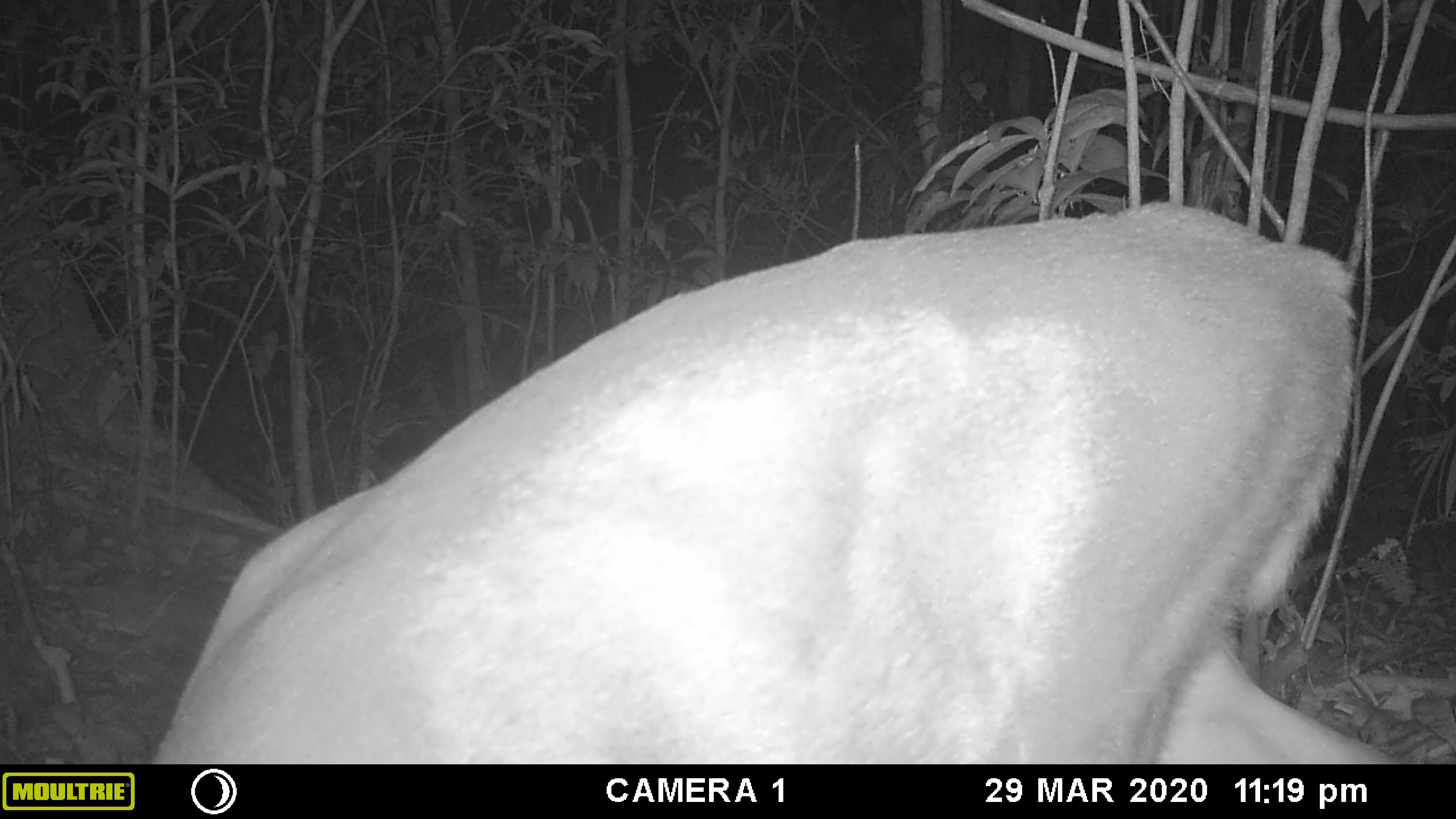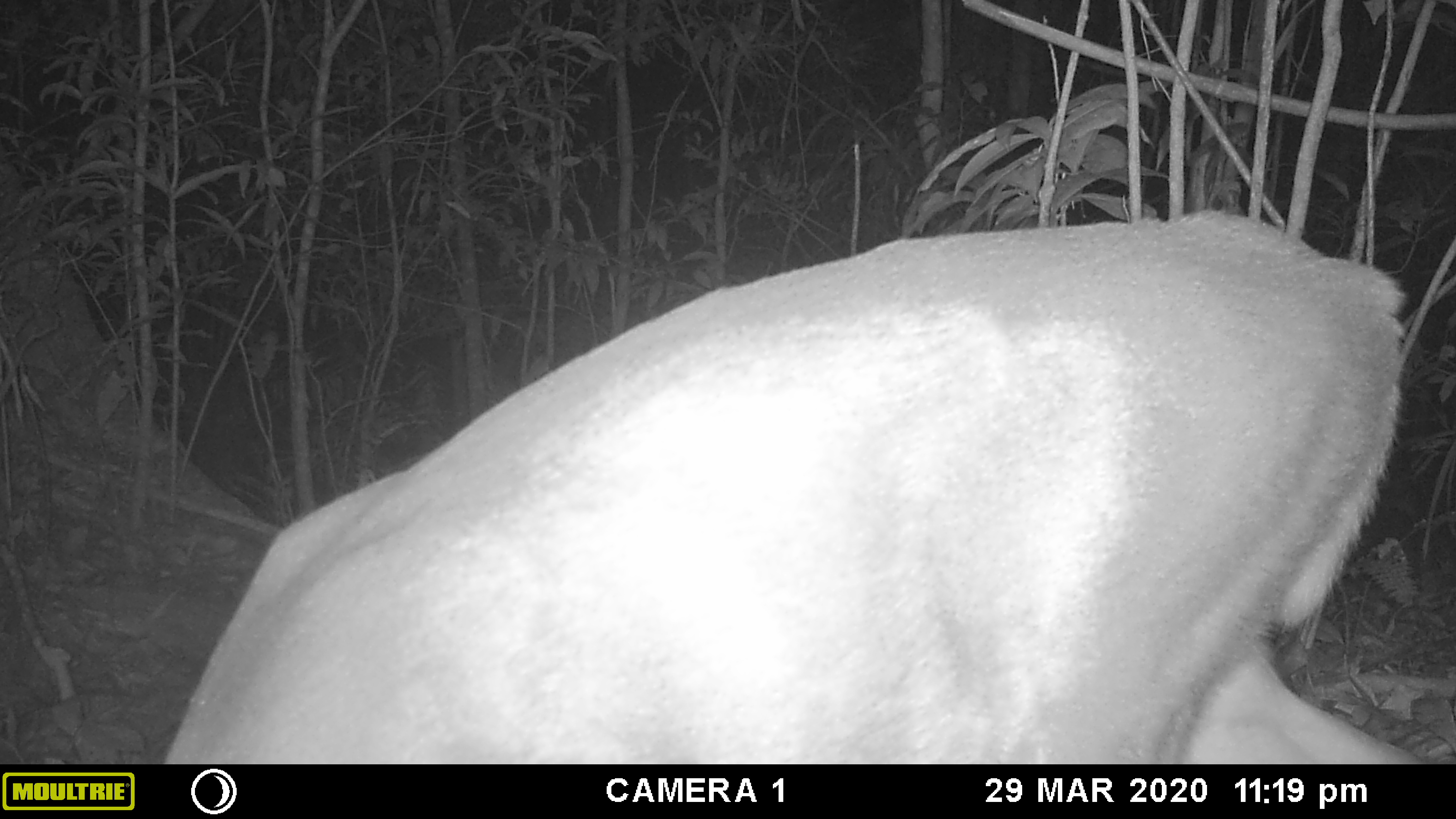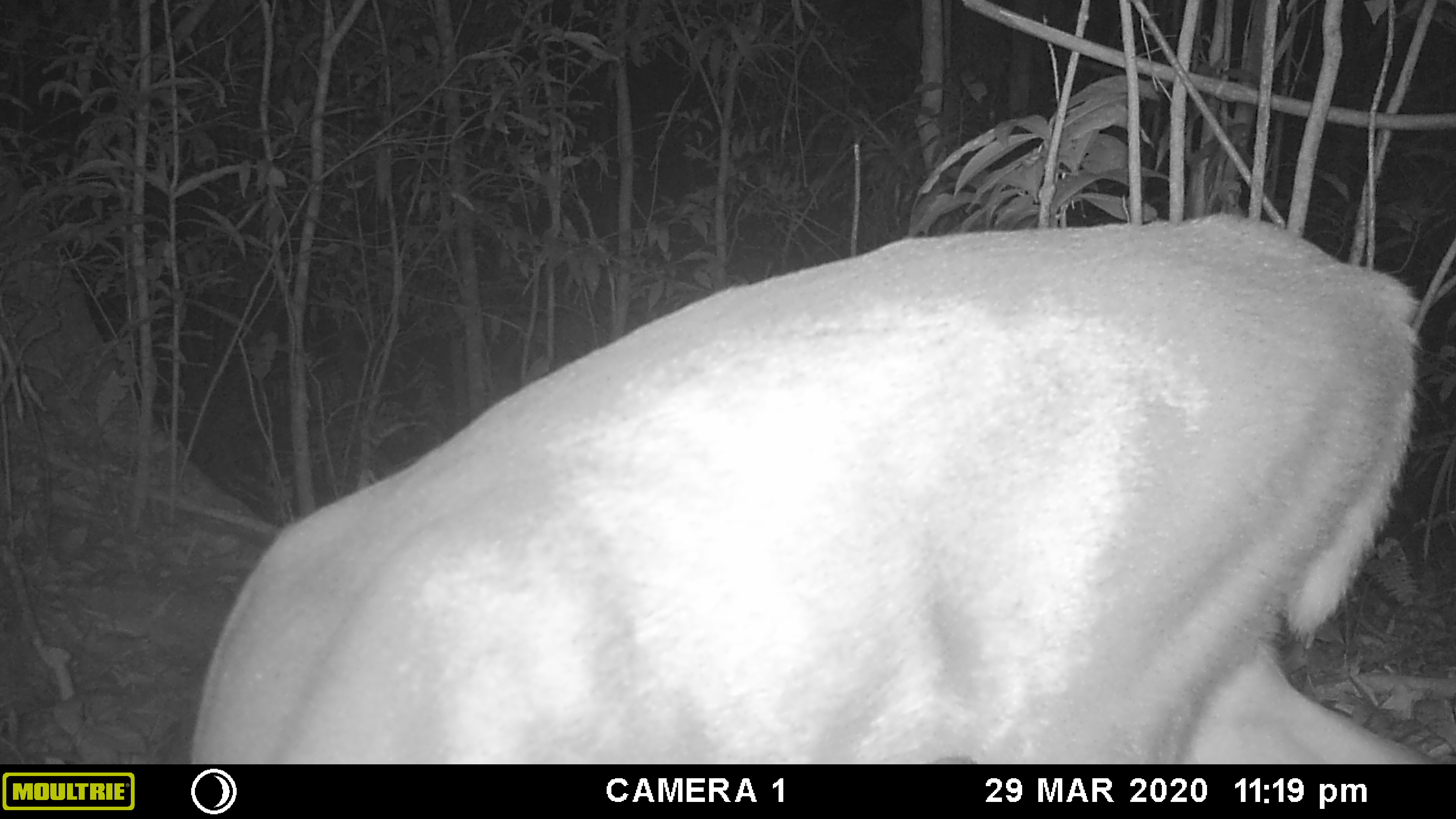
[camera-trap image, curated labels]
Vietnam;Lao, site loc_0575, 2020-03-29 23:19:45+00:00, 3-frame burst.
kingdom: Animalia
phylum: Chordata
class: Mammalia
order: Artiodactyla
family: Cervidae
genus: Muntiacus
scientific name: Muntiacus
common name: muntjacs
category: unidentified muntjac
Unidentified muntjac (muntjacs) (Muntiacus). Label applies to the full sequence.